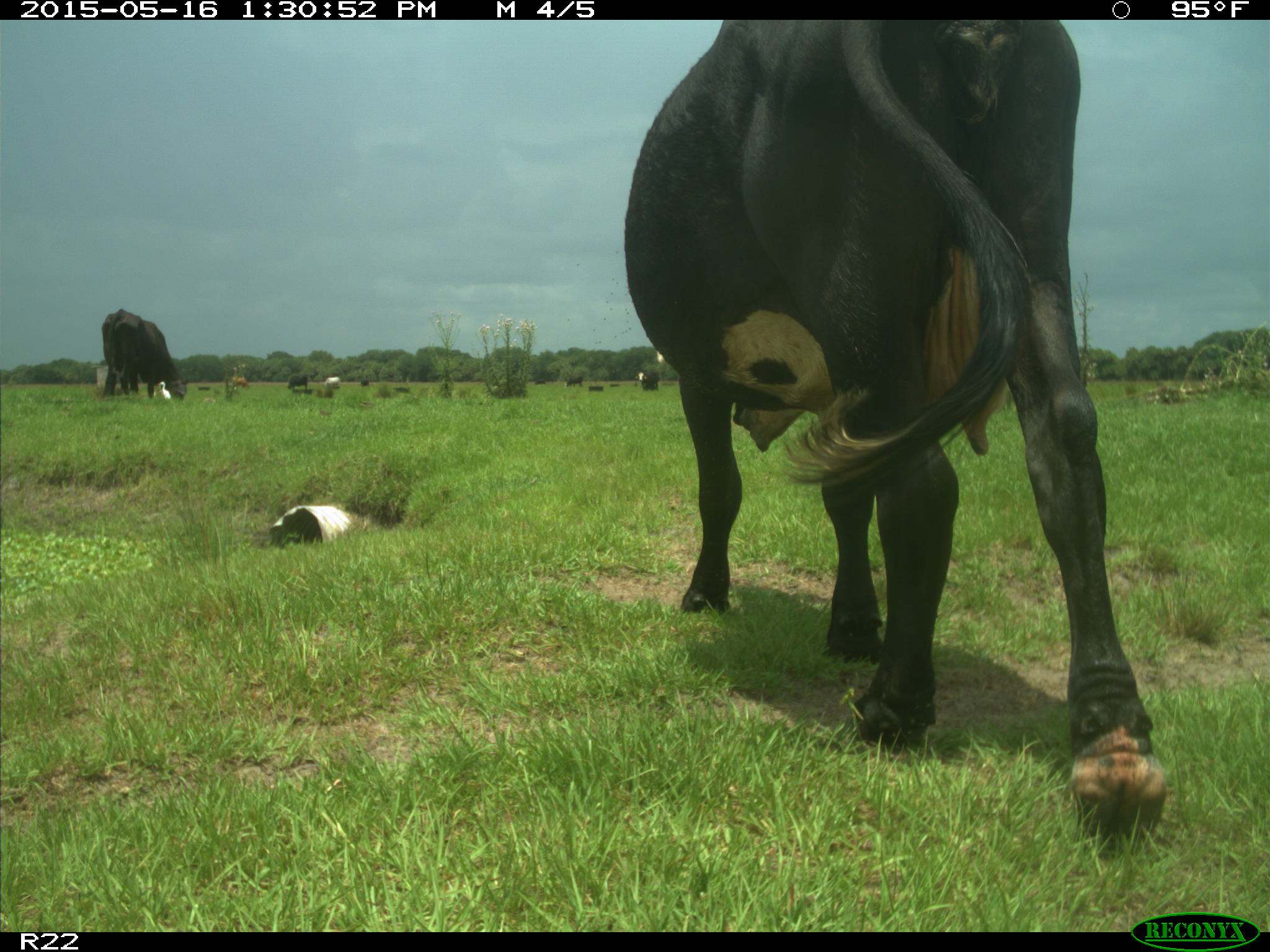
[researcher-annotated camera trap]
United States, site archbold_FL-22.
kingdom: Animalia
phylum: Chordata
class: Mammalia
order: Artiodactyla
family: Bovidae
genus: Bos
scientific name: Bos taurus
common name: domestic cow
Bos taurus (domestic cow).